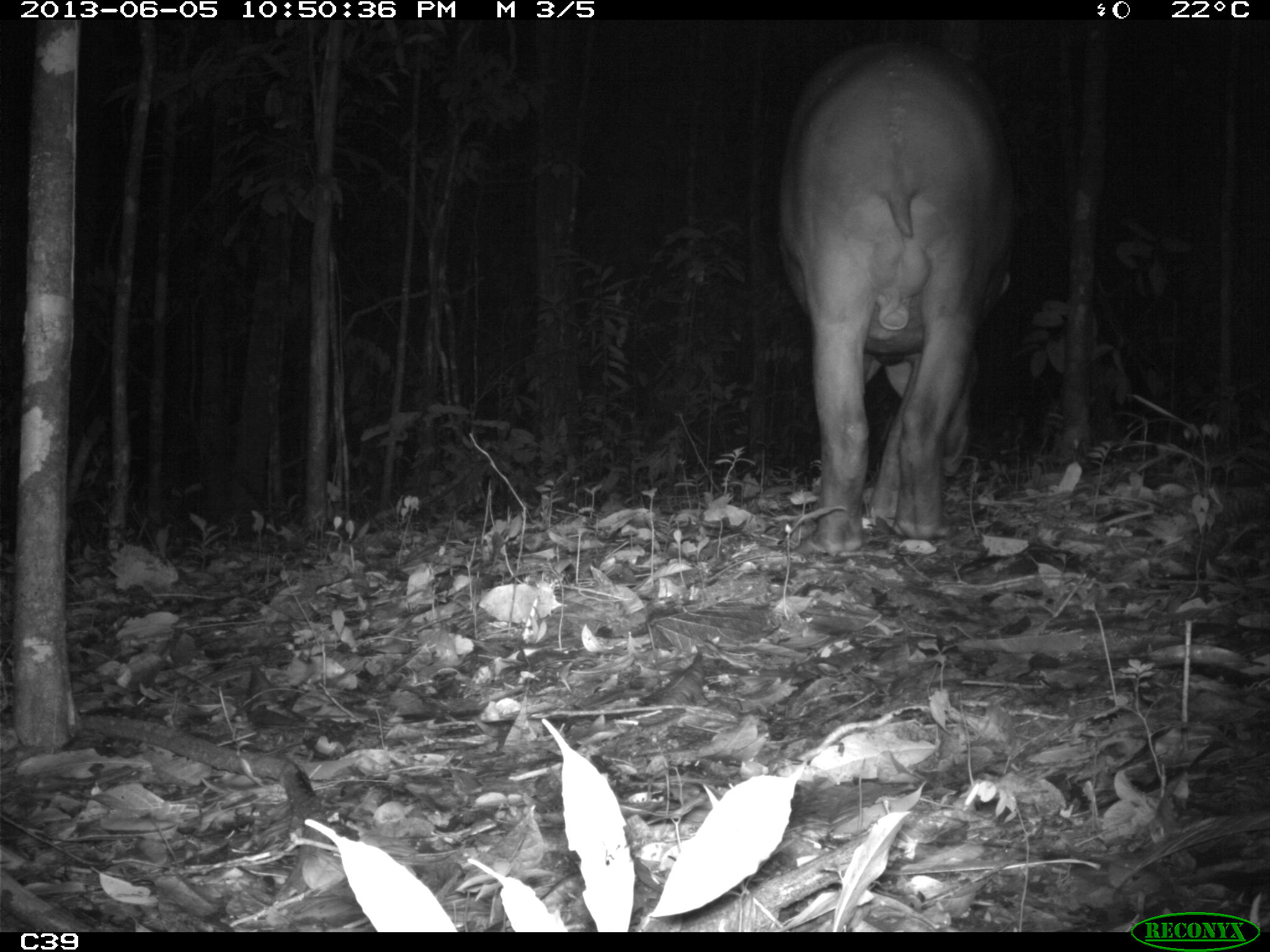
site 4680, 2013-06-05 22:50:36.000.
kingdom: Animalia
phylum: Chordata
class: Mammalia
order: Perissodactyla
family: Tapiridae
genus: Tapirus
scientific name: Tapirus terrestris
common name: south american tapir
Tapirus terrestris (south american tapir), count 1, age adult, sex male.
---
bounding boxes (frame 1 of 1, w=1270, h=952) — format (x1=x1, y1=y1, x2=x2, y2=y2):
tapirus terrestris: (x1=773, y1=29, x2=1017, y2=554)